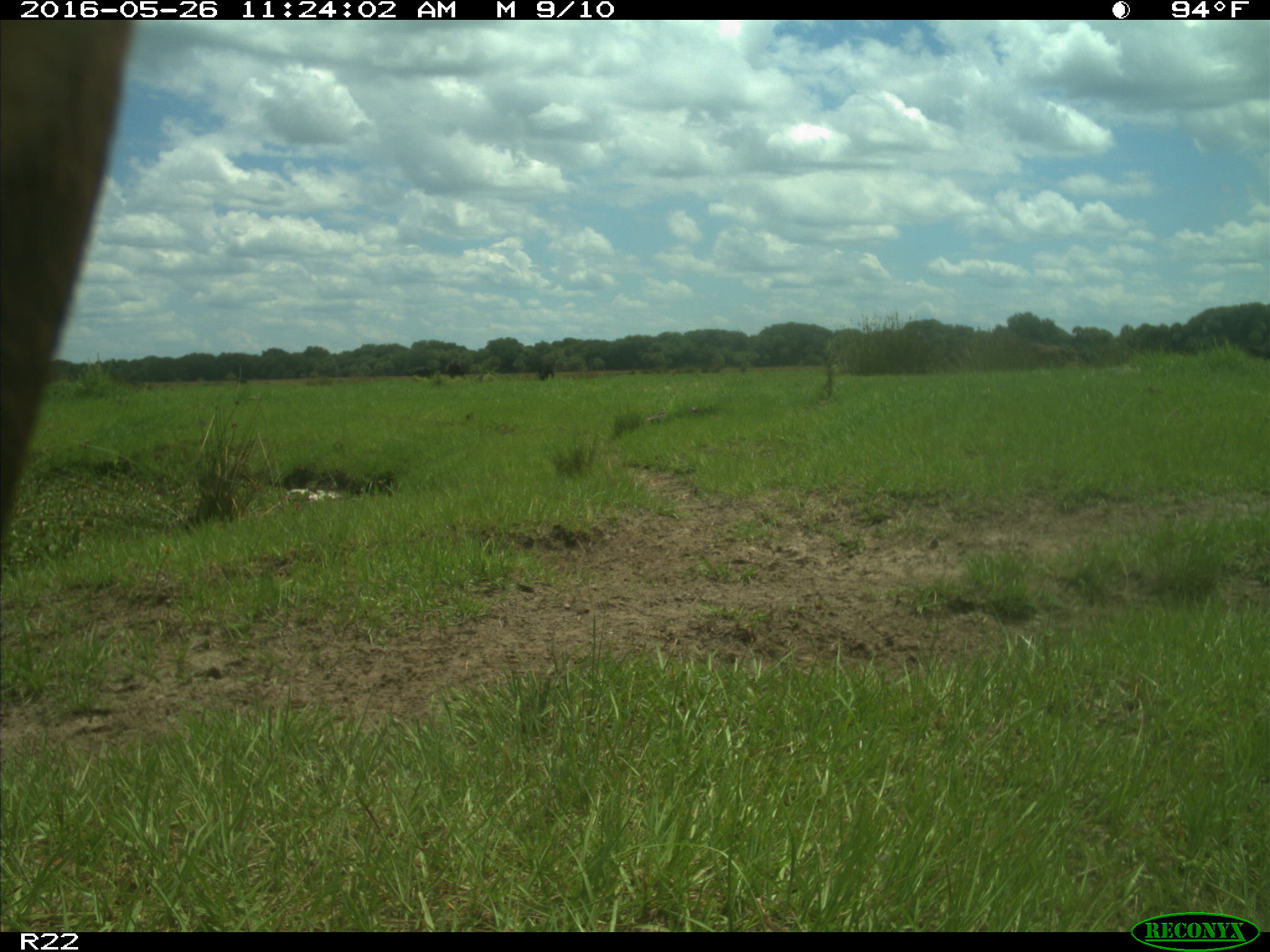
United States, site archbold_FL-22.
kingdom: Animalia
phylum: Chordata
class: Mammalia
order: Artiodactyla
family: Bovidae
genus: Bos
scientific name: Bos taurus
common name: domestic cow